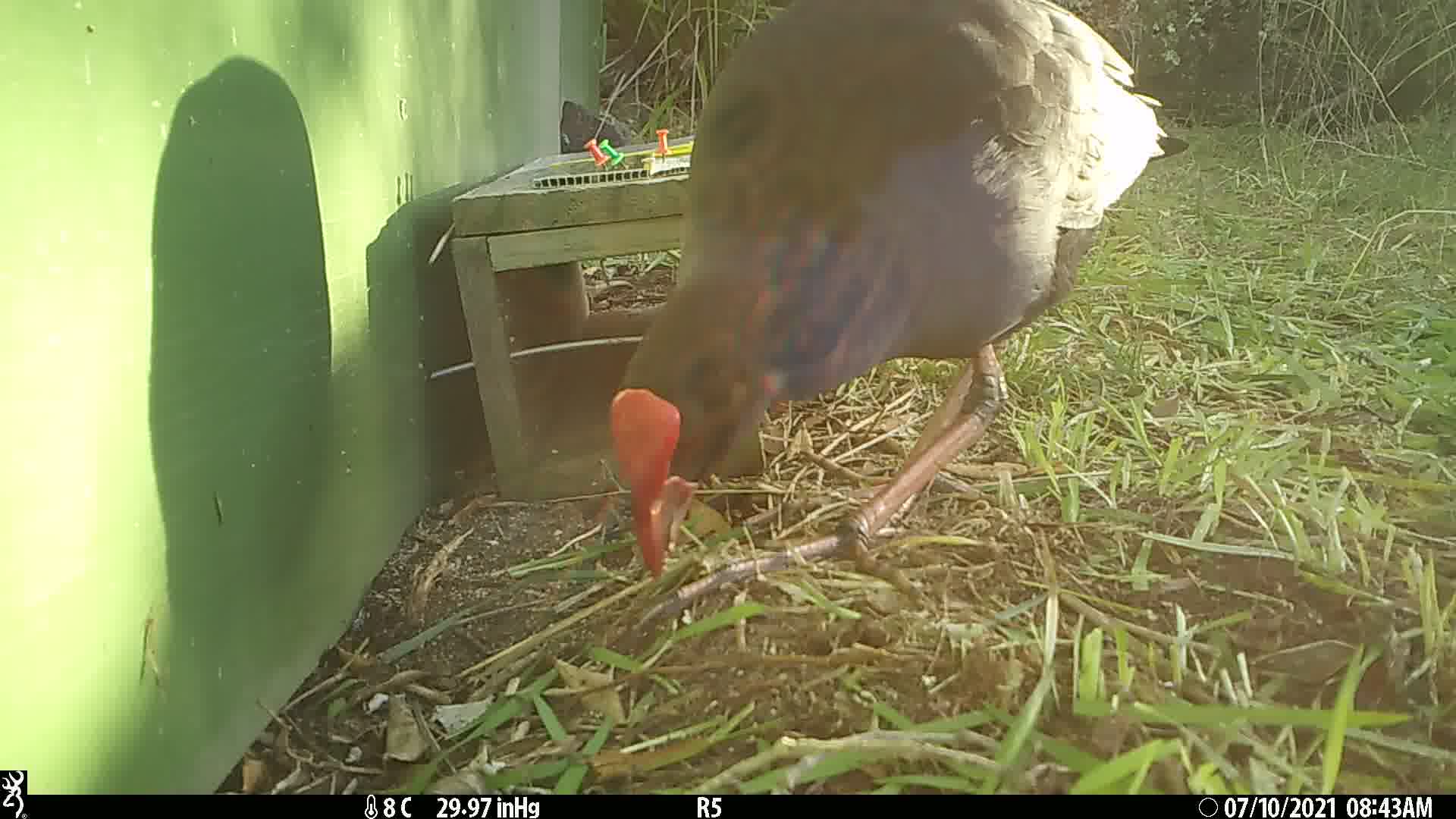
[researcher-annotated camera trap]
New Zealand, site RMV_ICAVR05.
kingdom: Animalia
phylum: Chordata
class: Aves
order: Gruiformes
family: Rallidae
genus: Porphyrio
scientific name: Porphyrio melanotus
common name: australasian swamphen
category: pukeko